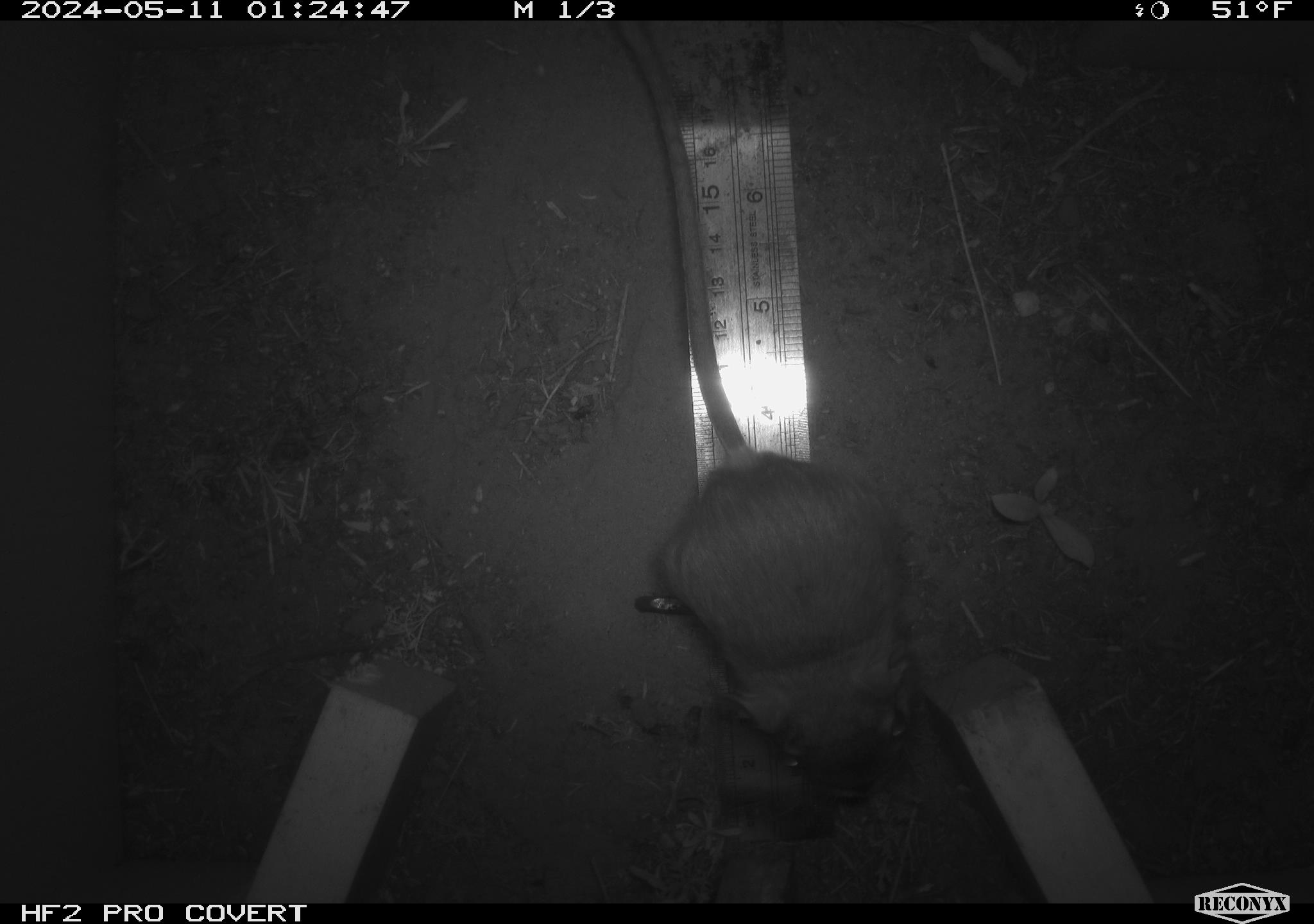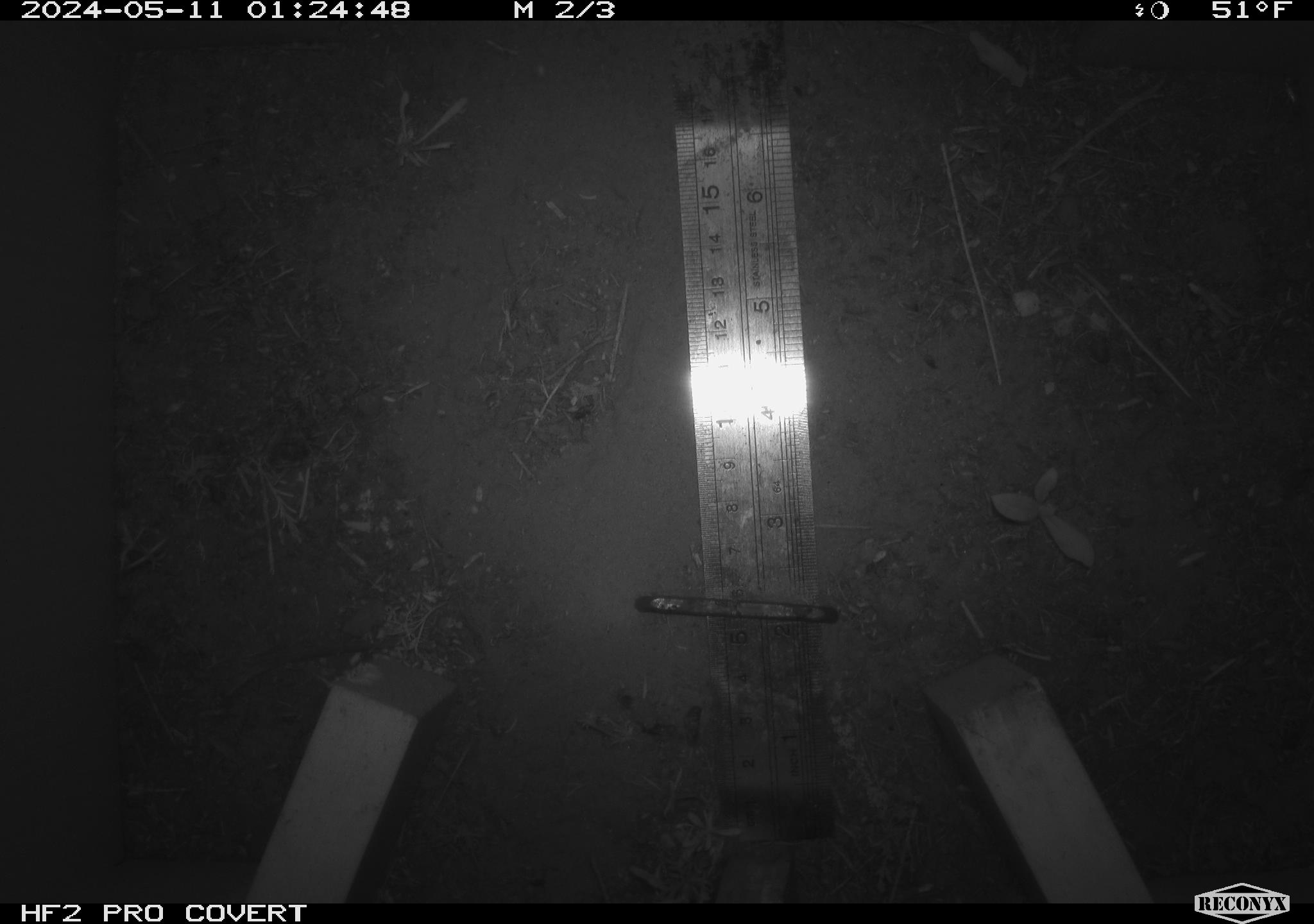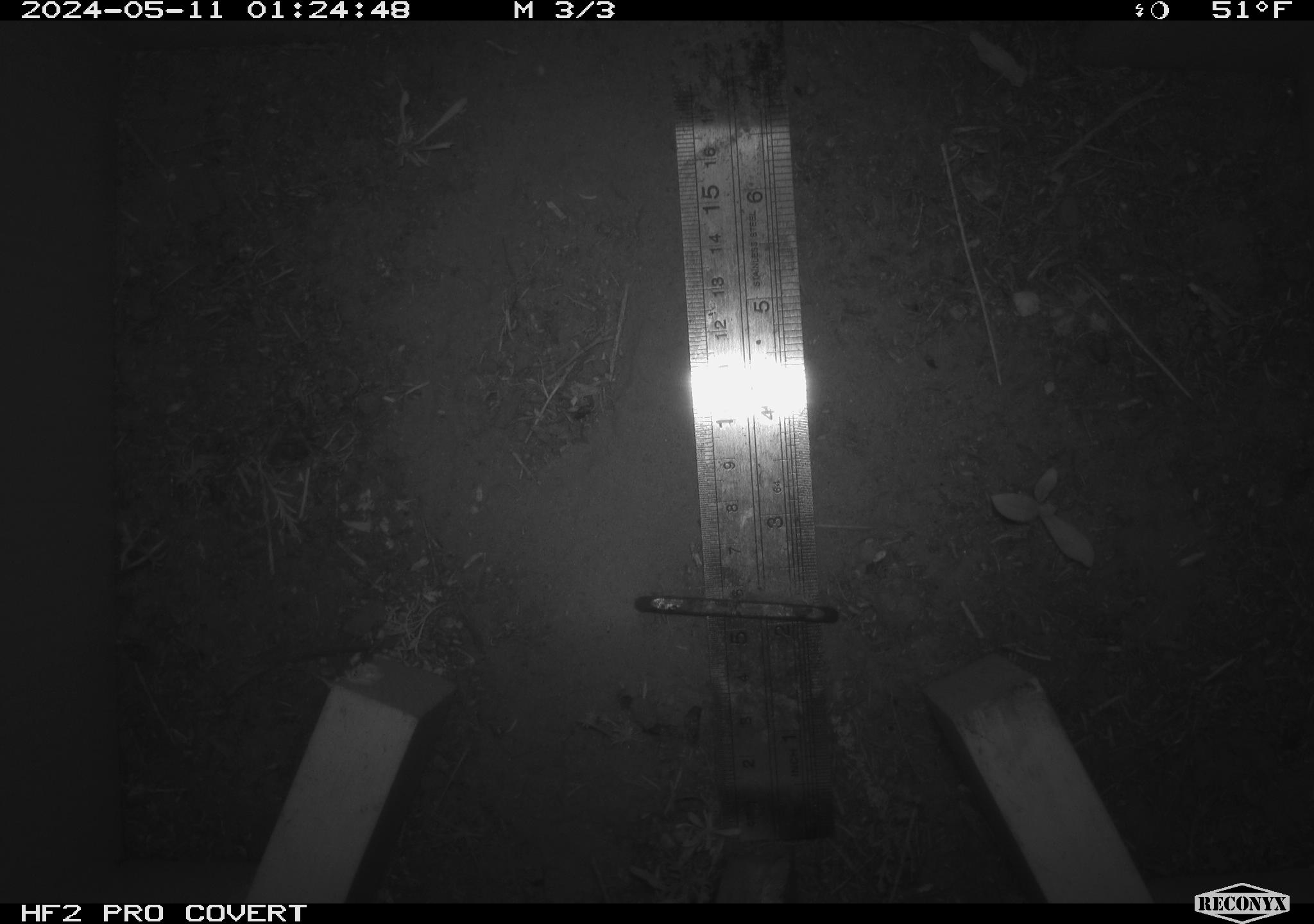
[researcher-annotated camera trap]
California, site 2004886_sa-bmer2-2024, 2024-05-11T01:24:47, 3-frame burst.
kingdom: Animalia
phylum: Chordata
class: Mammalia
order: Rodentia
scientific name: Rodentia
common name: mouse species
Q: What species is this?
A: Mouse species (Rodentia).